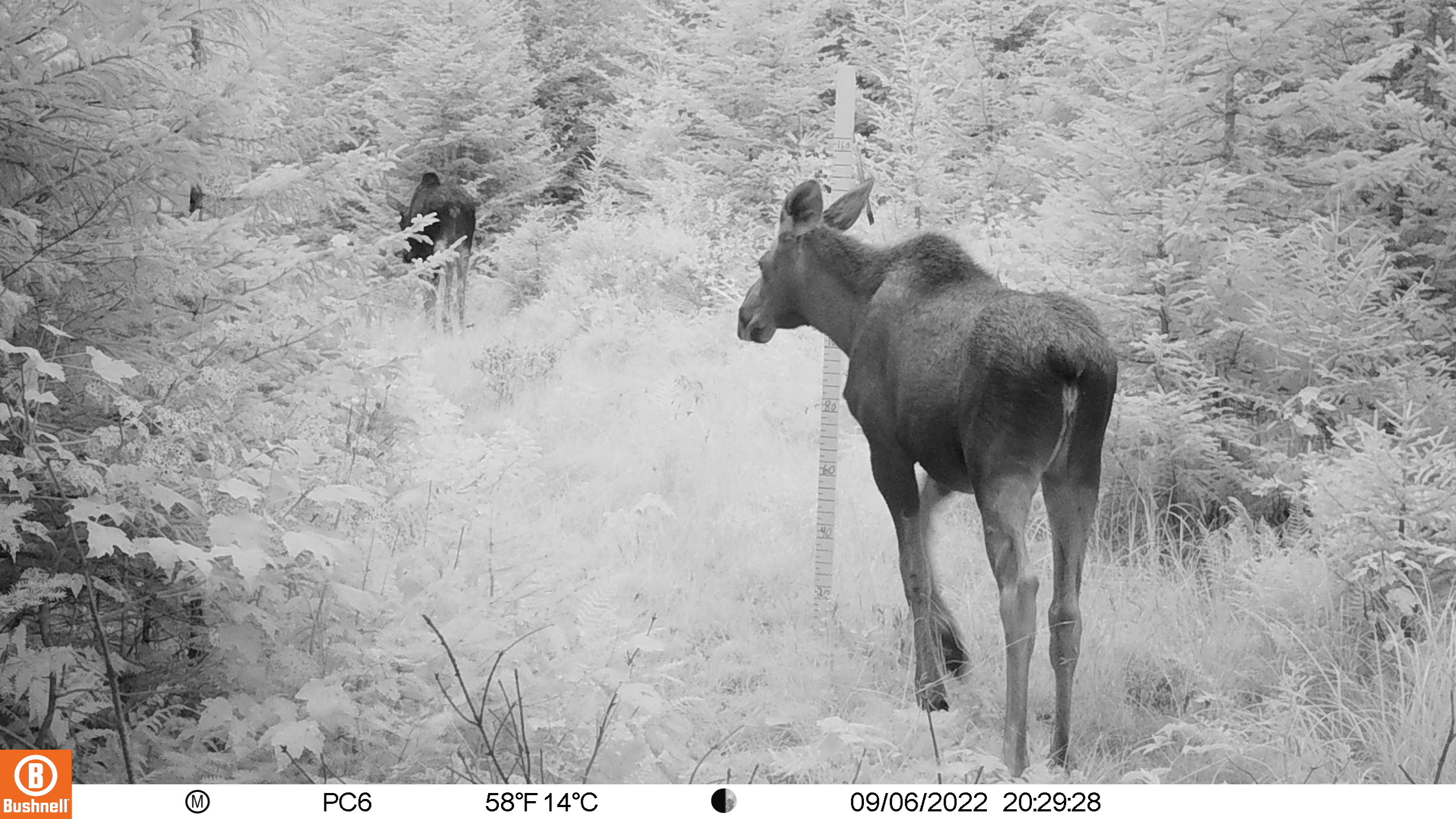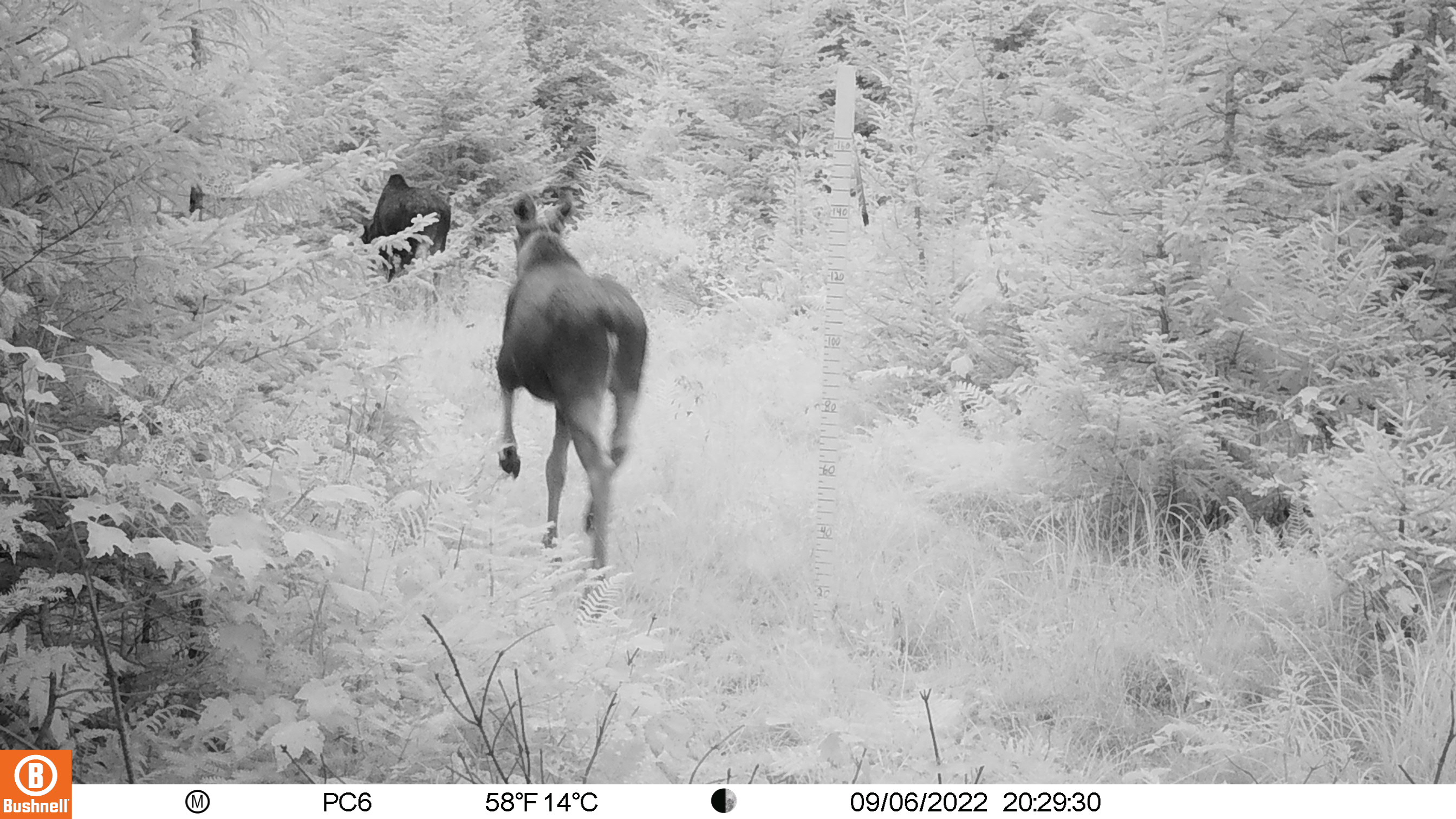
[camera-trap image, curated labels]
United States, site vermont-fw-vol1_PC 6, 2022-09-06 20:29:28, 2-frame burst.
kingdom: Animalia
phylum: Chordata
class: Mammalia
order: Artiodactyla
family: Cervidae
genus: Alces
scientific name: Alces alces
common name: moose